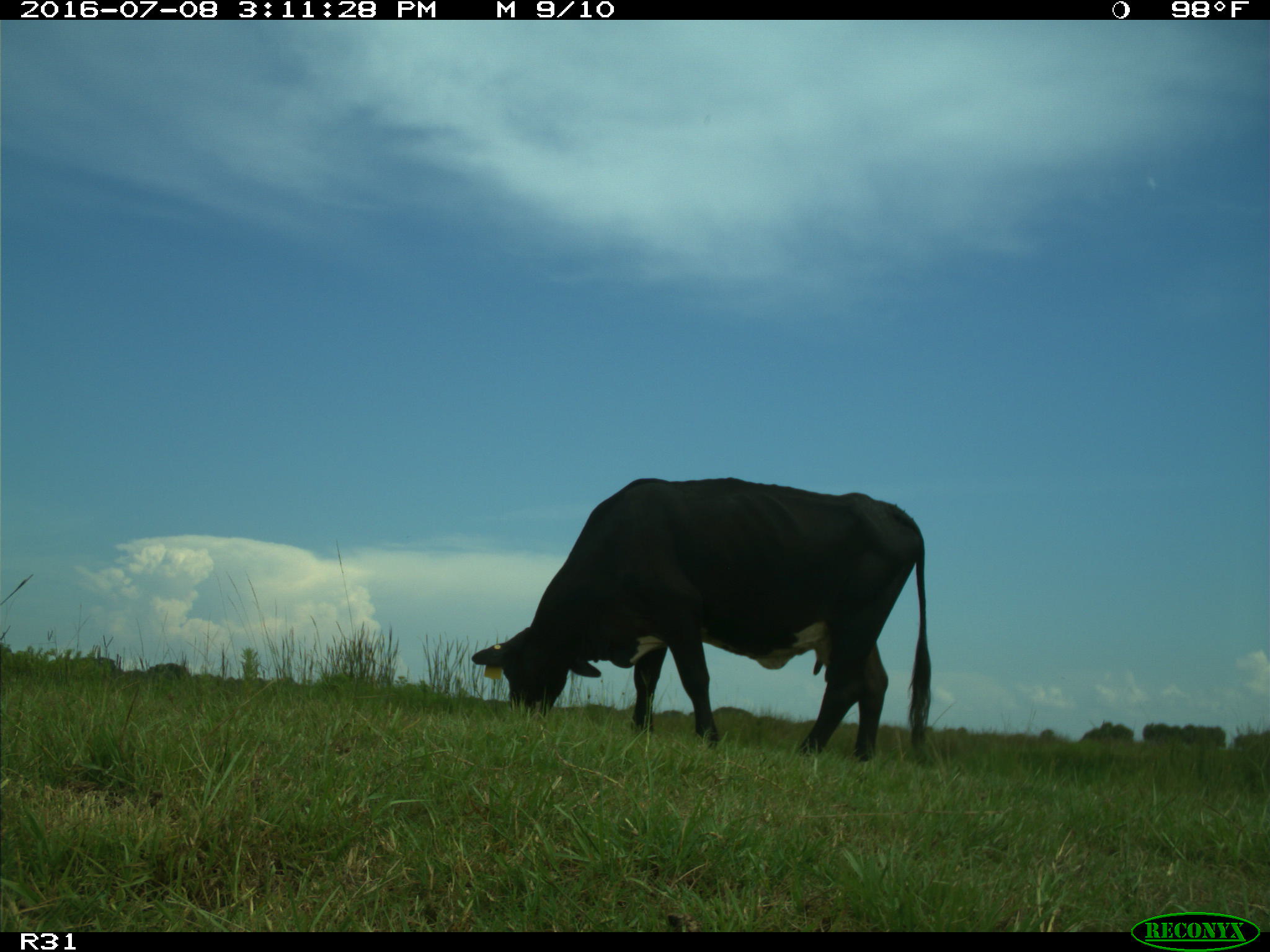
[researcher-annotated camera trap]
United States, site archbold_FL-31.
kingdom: Animalia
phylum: Chordata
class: Mammalia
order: Artiodactyla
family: Bovidae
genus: Bos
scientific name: Bos taurus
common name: domestic cow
Bos taurus (domestic cow).